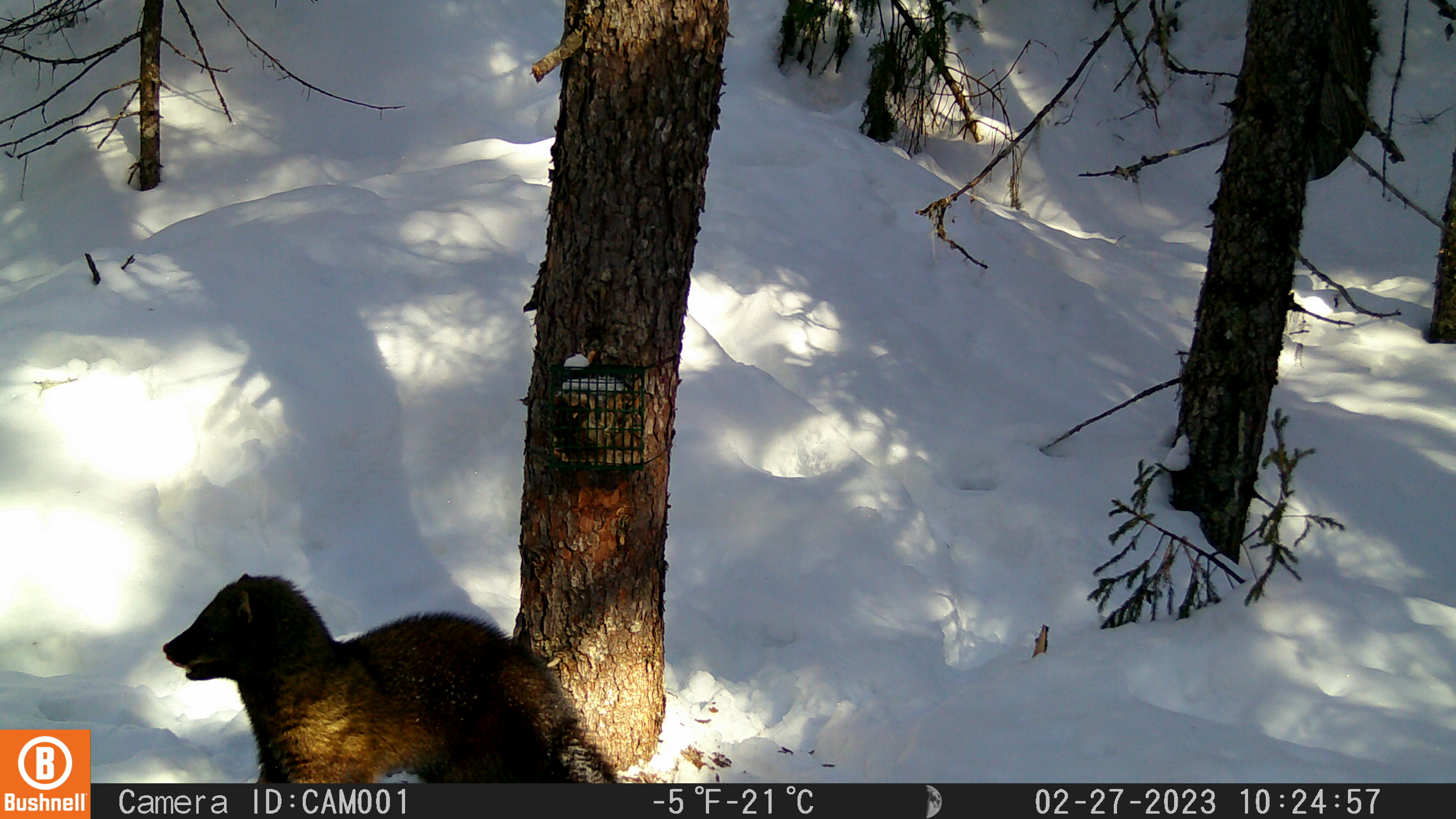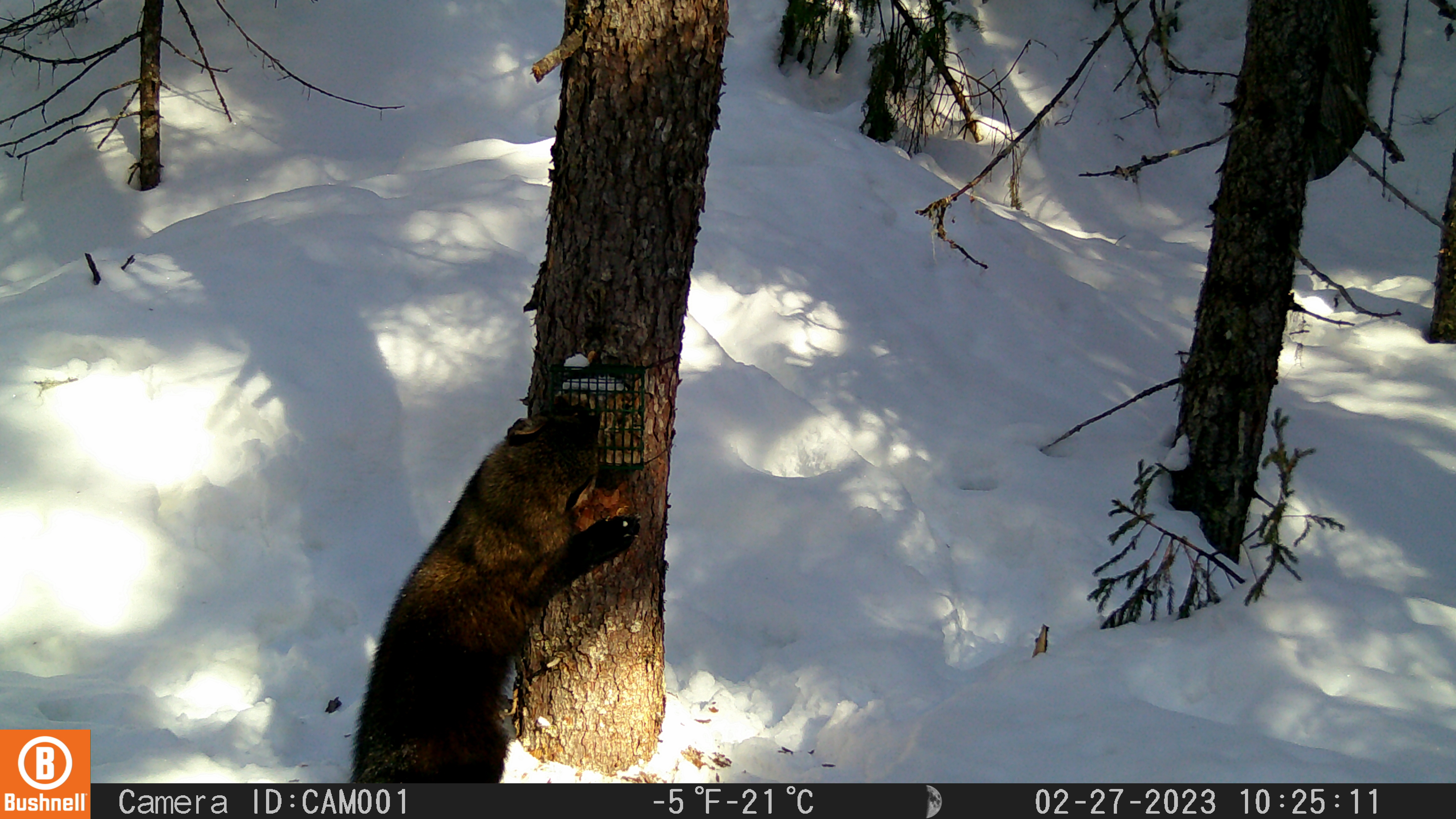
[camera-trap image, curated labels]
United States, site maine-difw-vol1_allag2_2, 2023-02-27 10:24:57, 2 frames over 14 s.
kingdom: Animalia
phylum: Chordata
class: Mammalia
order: Carnivora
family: Mustelidae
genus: Pekania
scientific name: Pekania pennanti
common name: fisher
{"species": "fisher (Pekania pennanti)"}